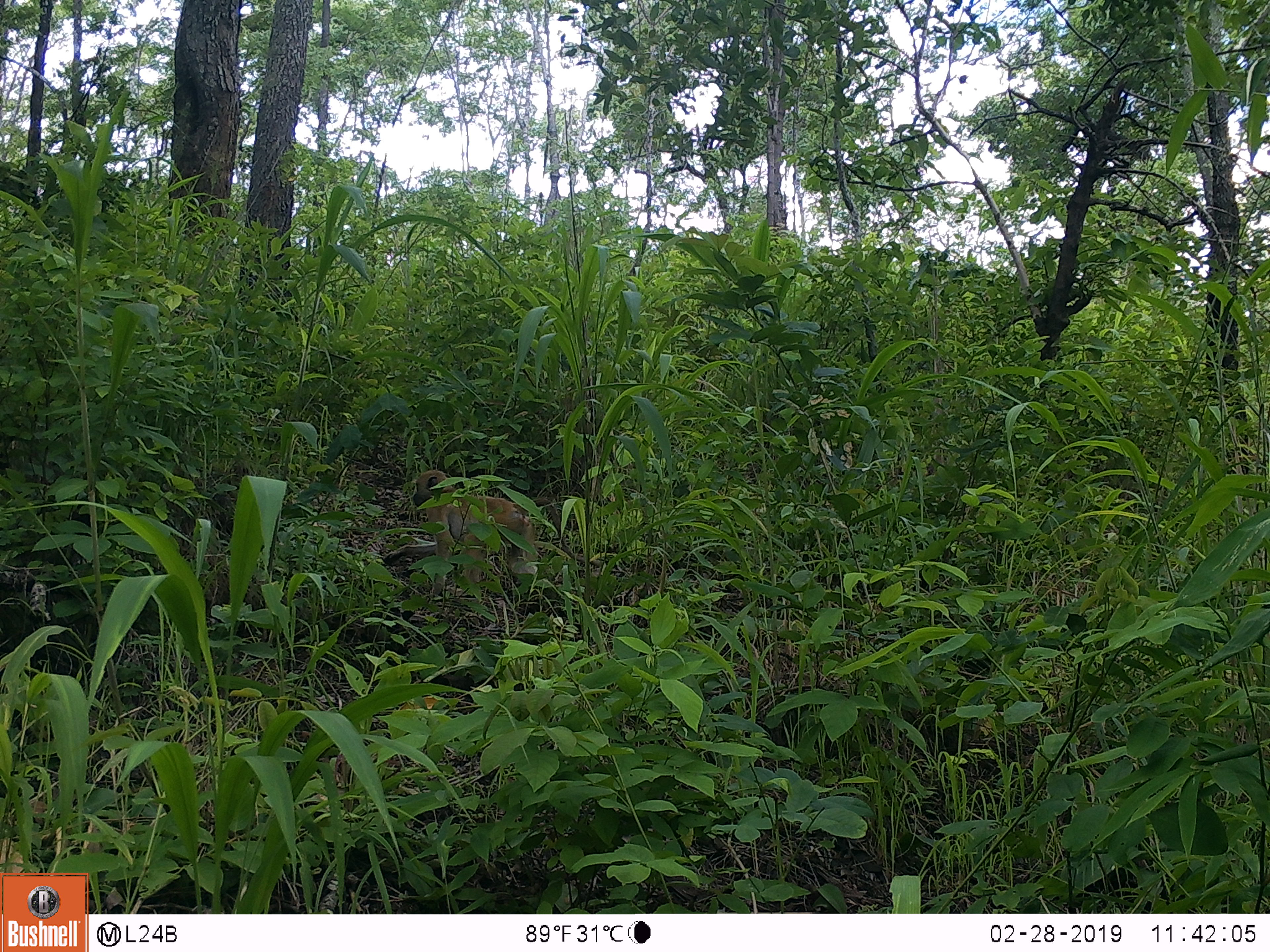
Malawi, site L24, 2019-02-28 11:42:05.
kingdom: Animalia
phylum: Chordata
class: Mammalia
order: Primates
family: Cercopithecidae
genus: Papio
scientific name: Papio cynocephalus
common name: yellow baboon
Yellow baboon (Papio cynocephalus), count 1.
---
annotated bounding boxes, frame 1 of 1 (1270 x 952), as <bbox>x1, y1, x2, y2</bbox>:
yellow baboon: <bbox>400, 462, 546, 610</bbox>